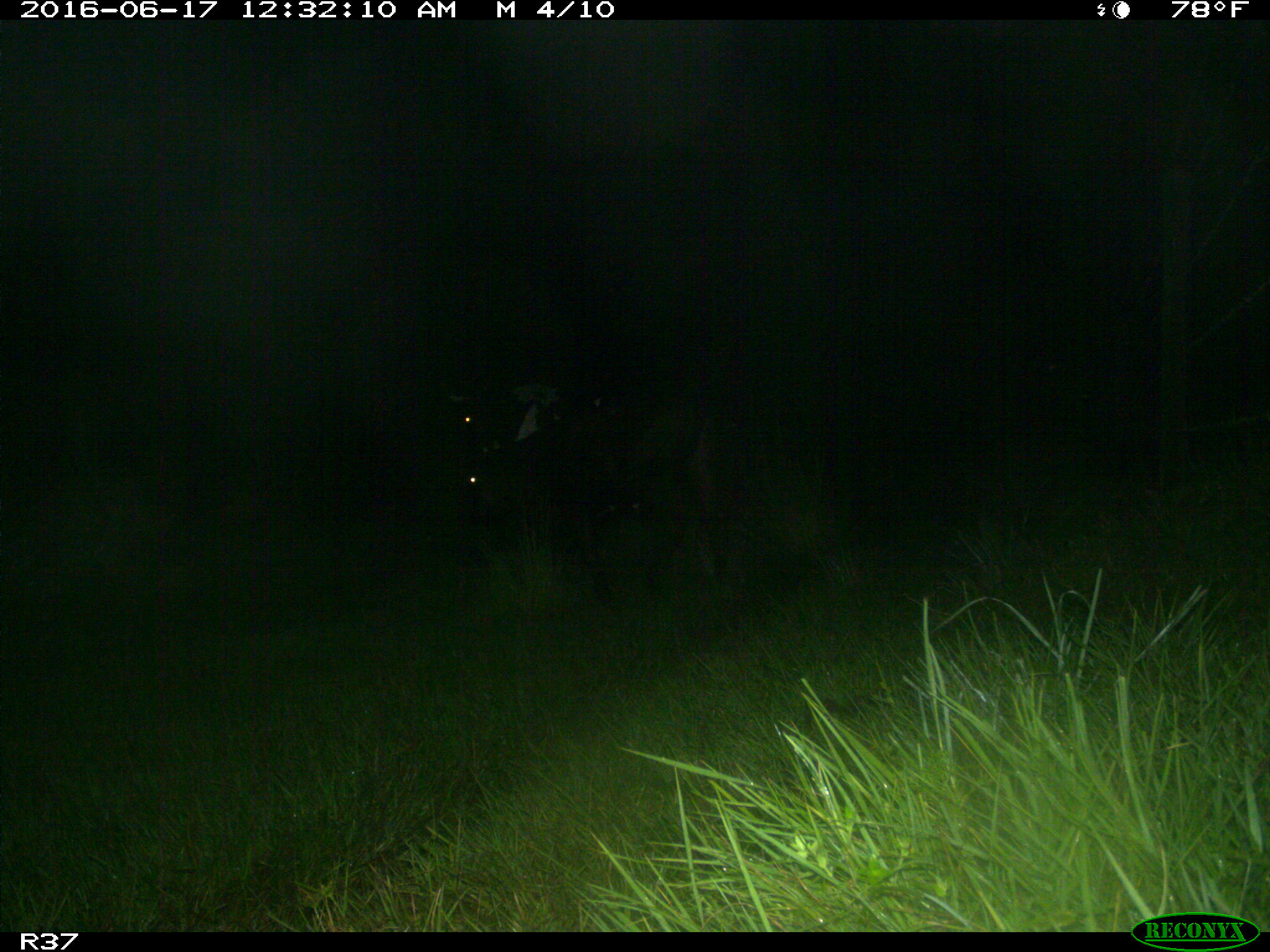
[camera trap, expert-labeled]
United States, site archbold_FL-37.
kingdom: Animalia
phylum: Chordata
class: Mammalia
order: Artiodactyla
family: Bovidae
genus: Bos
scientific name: Bos taurus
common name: domestic cow